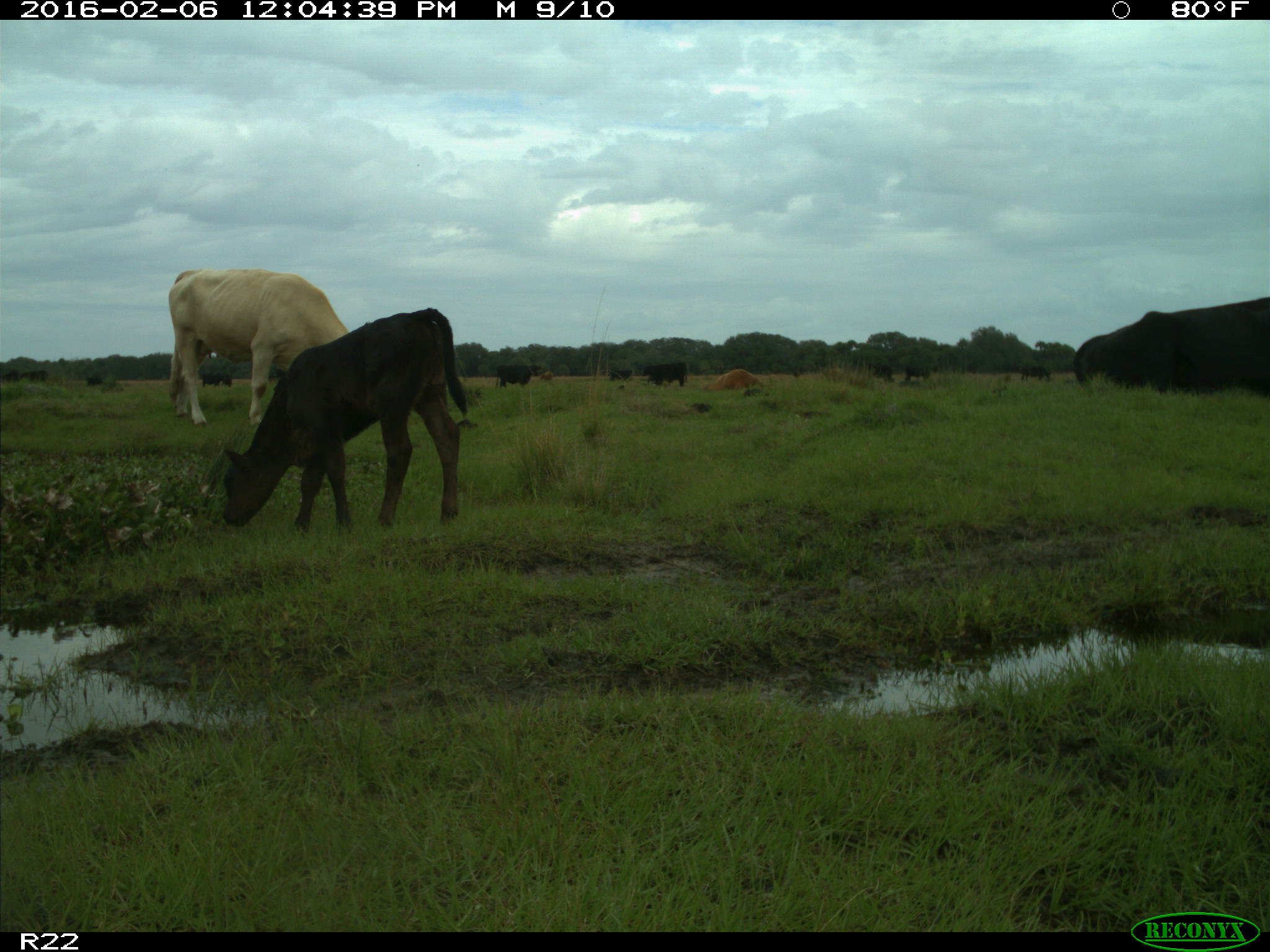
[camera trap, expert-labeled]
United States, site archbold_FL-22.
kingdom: Animalia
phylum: Chordata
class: Mammalia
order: Artiodactyla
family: Bovidae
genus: Bos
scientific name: Bos taurus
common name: domestic cow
Bos taurus (domestic cow).